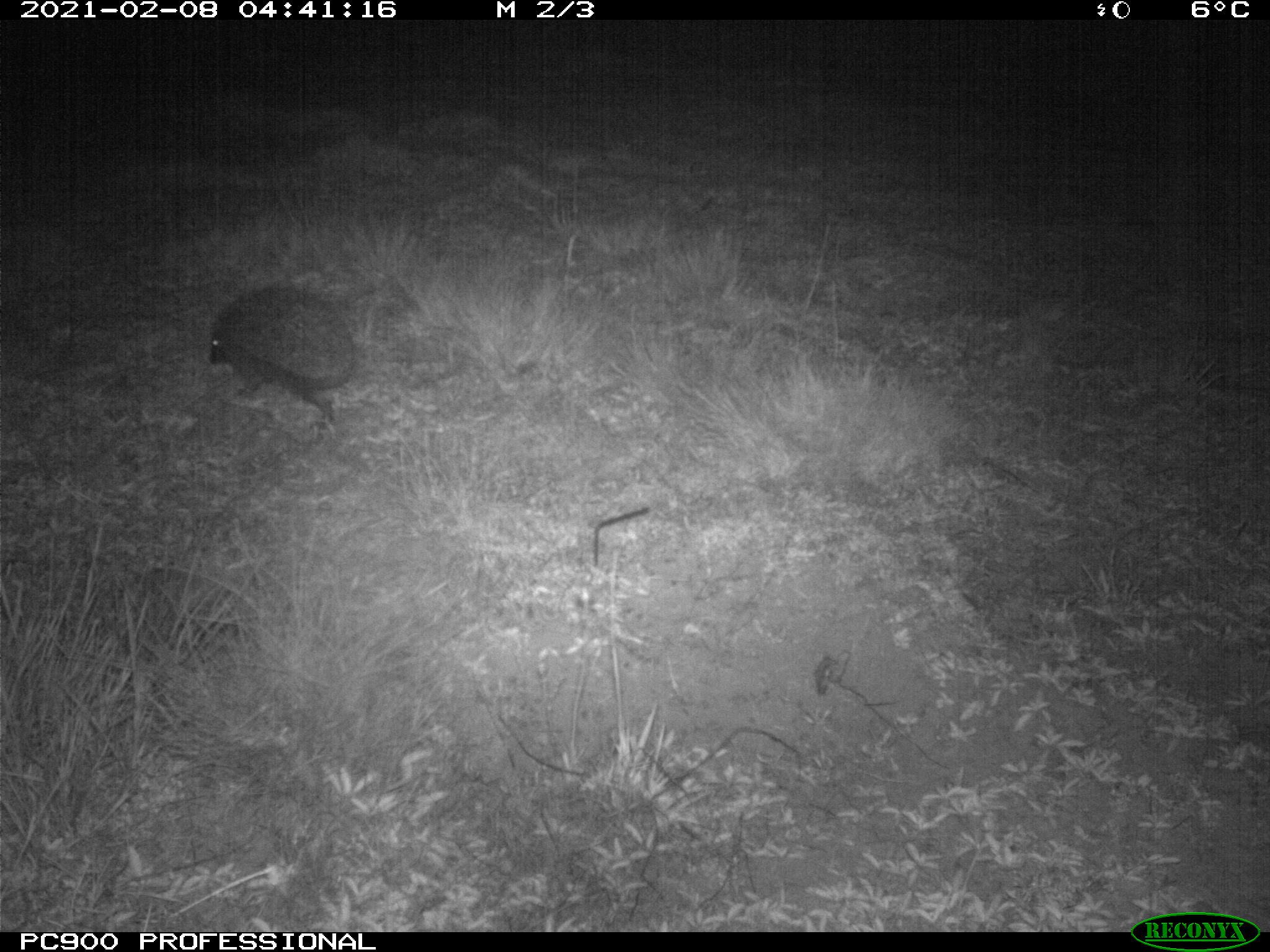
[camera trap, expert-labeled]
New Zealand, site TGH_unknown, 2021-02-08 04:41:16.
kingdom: Animalia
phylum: Chordata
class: Mammalia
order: Eulipotyphla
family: Erinaceidae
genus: Erinaceus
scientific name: Erinaceus europaeus europaeus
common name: european hedgehog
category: hedgehog